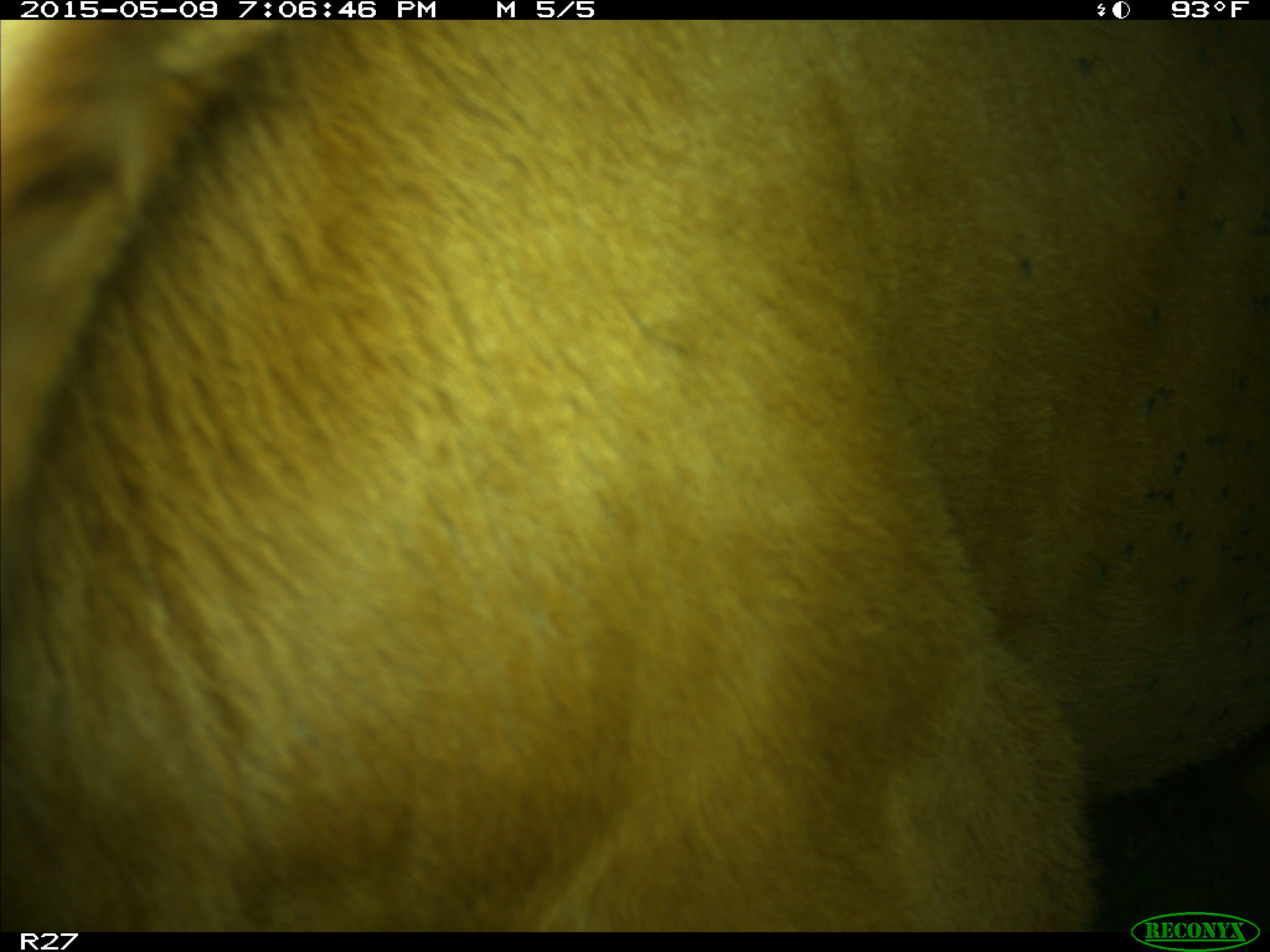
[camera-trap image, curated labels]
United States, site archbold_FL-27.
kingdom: Animalia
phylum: Chordata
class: Mammalia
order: Artiodactyla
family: Bovidae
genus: Bos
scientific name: Bos taurus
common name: domestic cow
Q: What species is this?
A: Bos taurus (domestic cow).